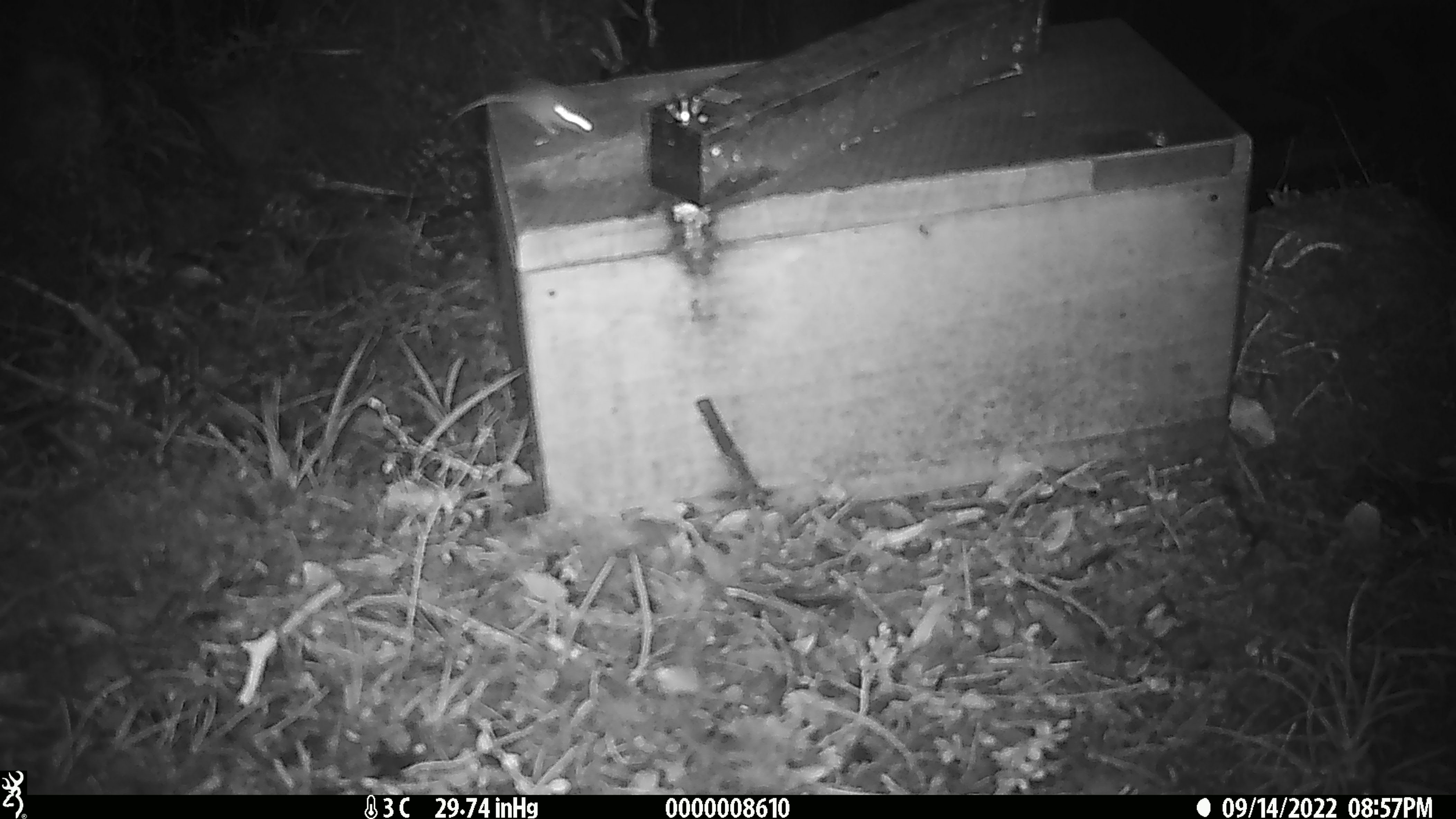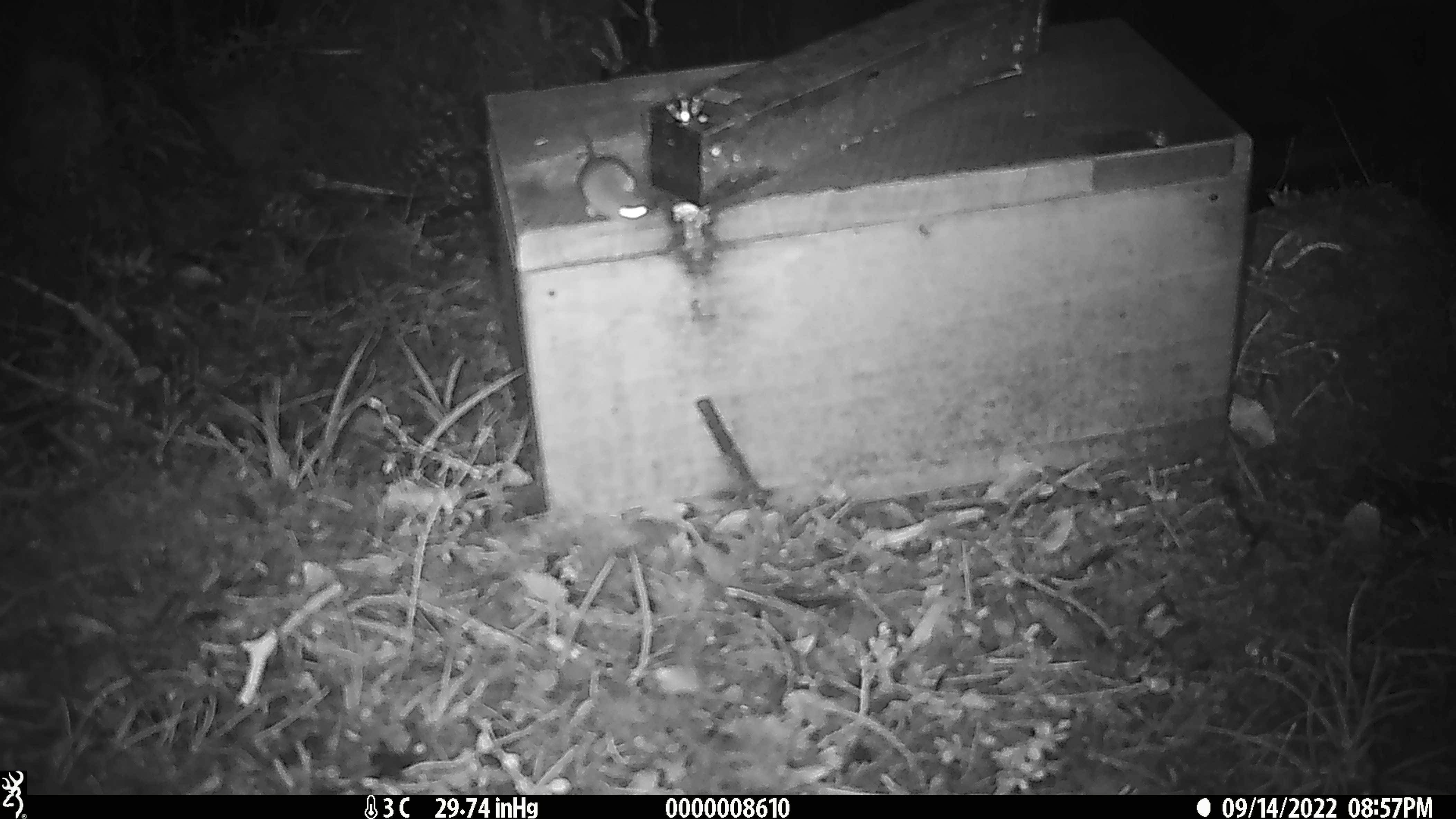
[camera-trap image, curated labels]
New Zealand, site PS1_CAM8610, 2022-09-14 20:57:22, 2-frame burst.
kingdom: Animalia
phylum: Chordata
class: Mammalia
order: Rodentia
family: Muridae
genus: Mus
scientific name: Mus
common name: mouse